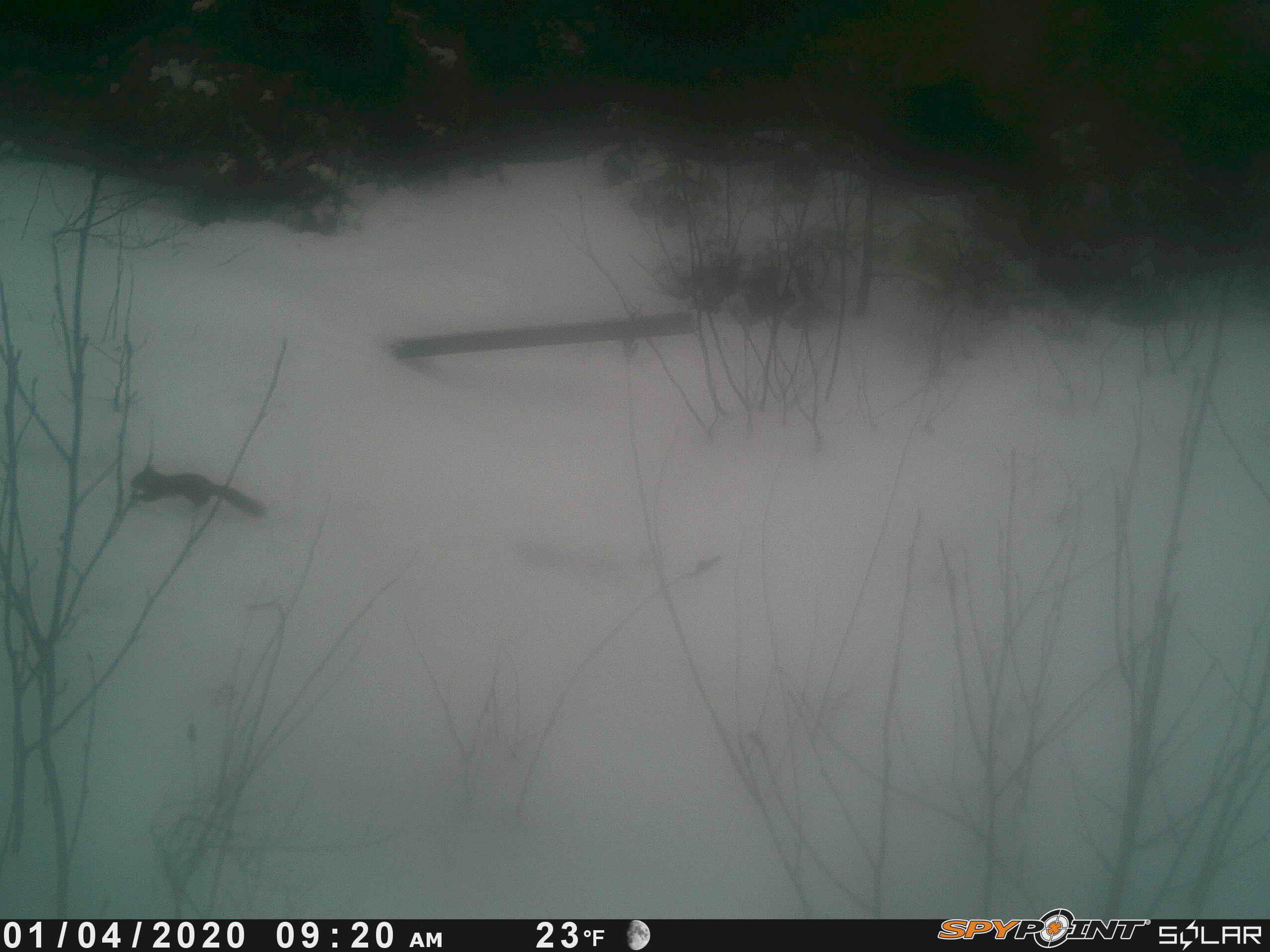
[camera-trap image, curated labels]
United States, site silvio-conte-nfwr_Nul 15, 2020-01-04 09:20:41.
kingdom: Animalia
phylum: Chordata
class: Mammalia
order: Rodentia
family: Sciuridae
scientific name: Sciuridae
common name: squirrel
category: squirrel sp.